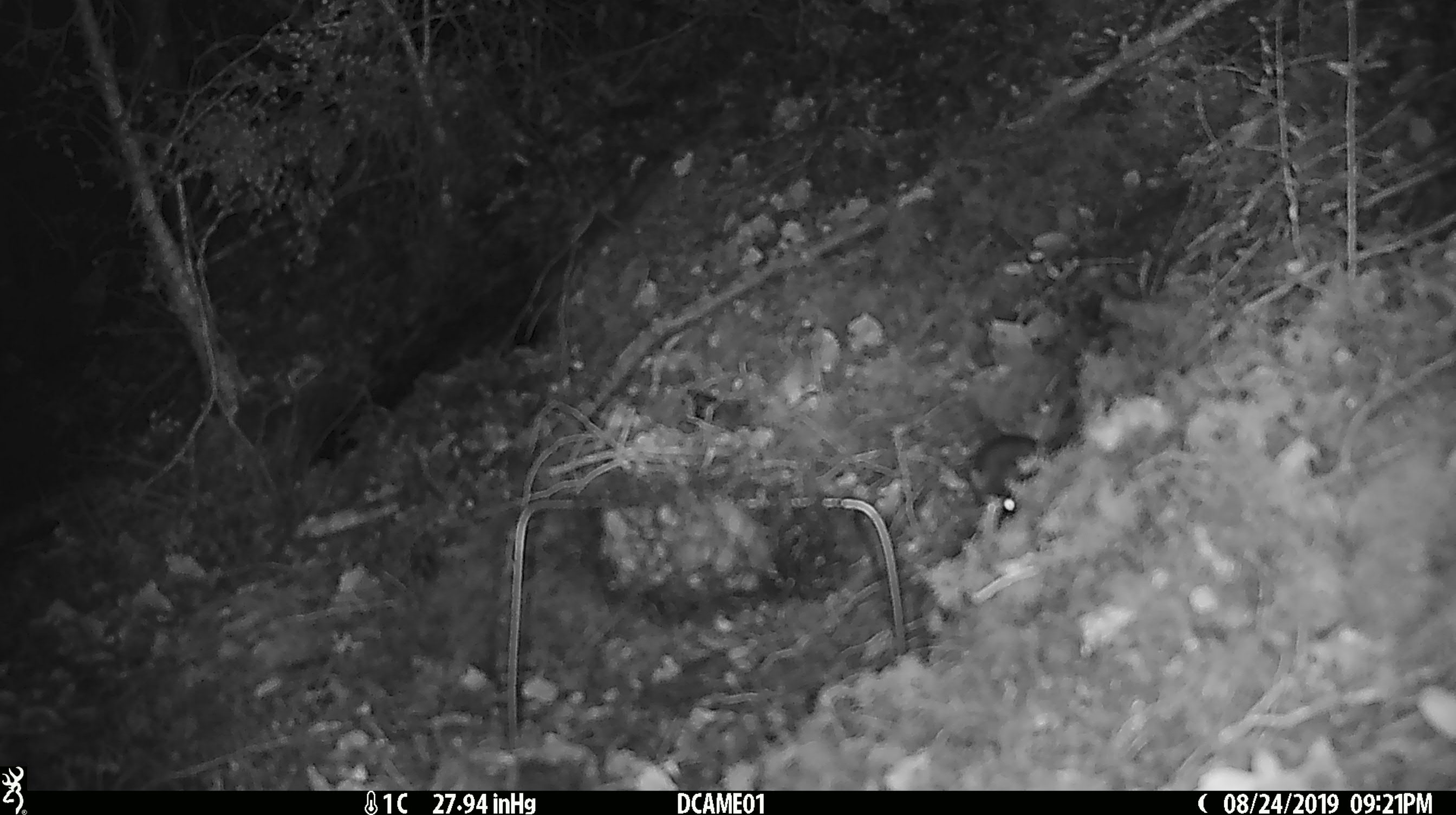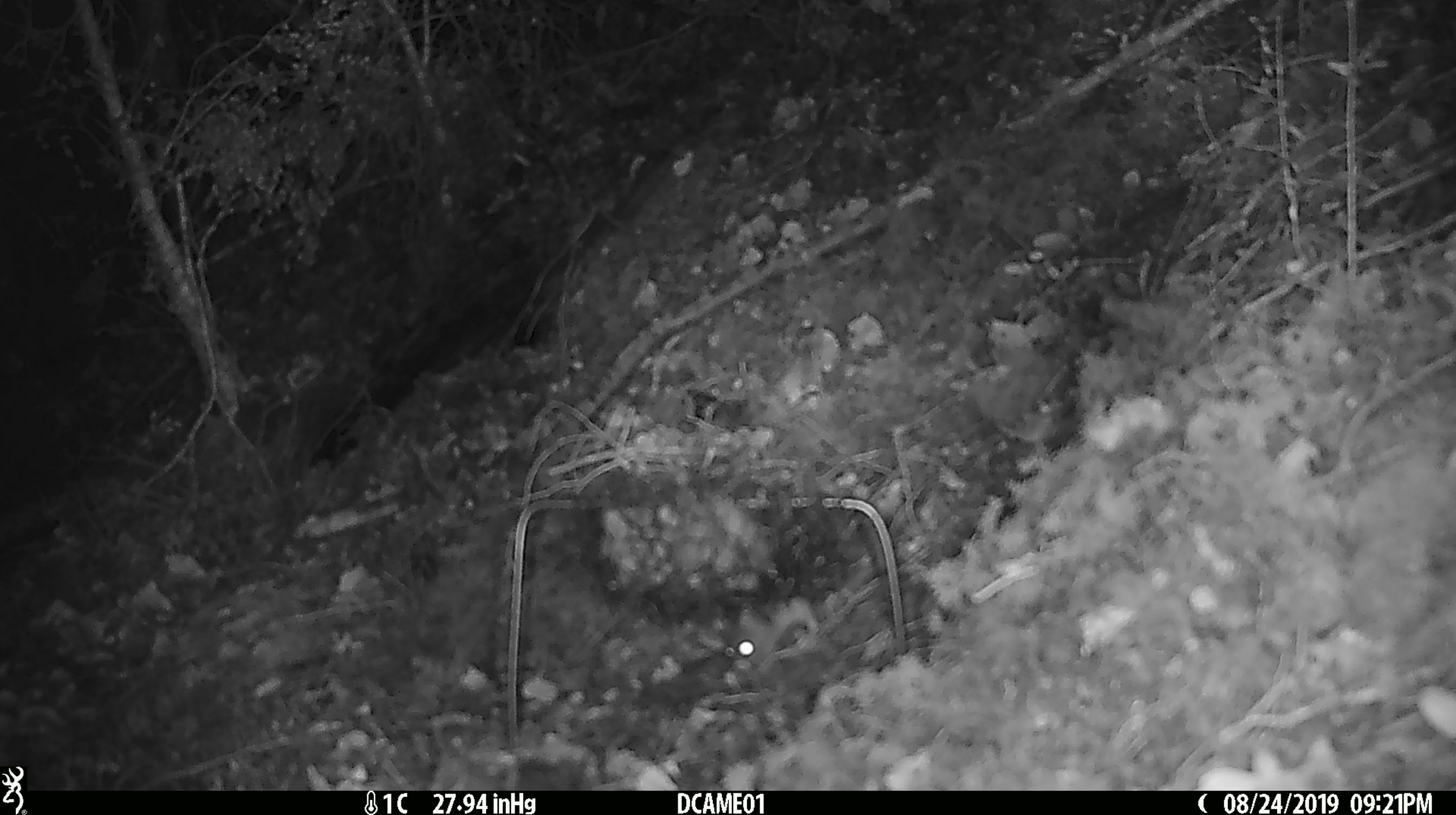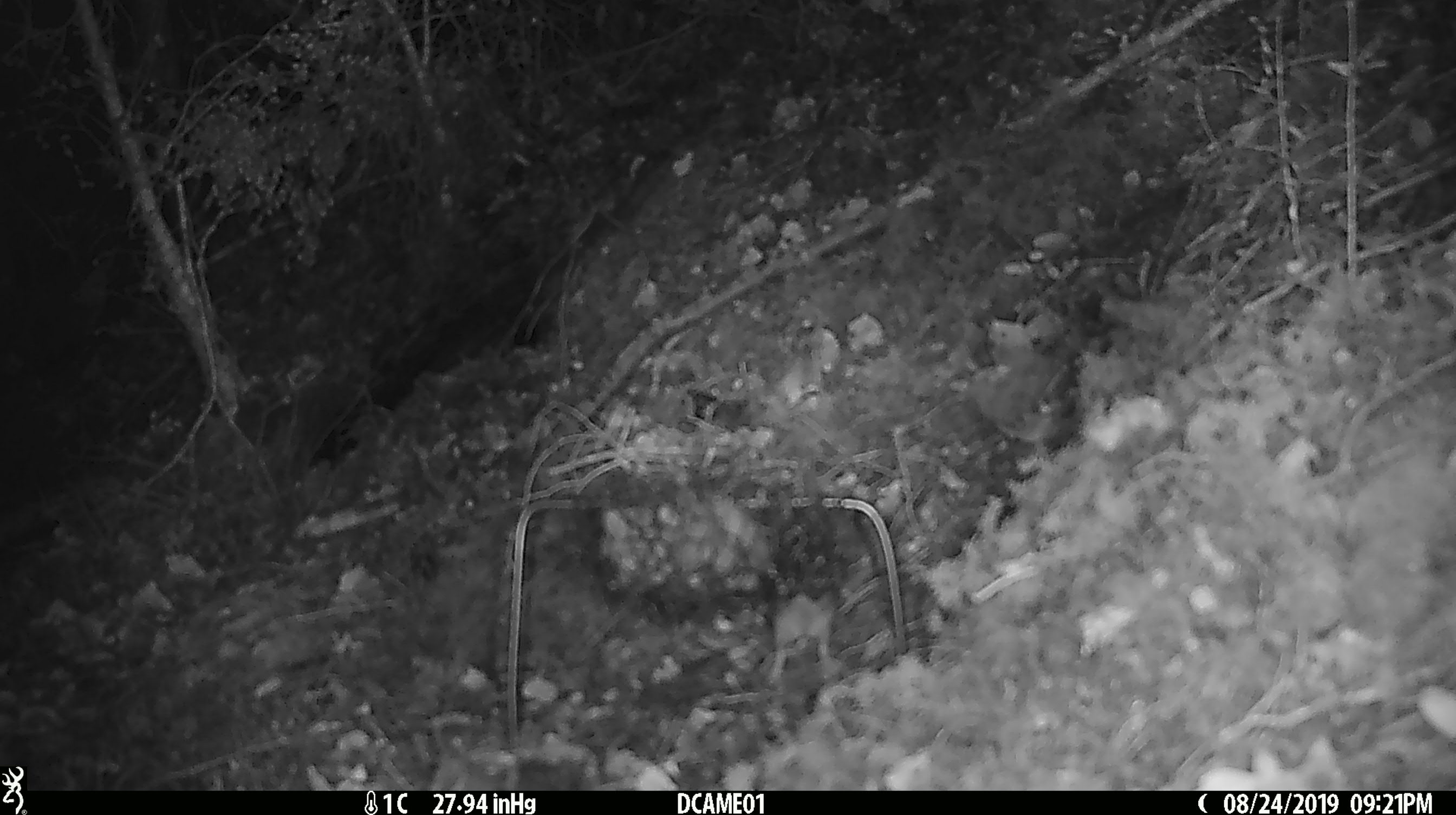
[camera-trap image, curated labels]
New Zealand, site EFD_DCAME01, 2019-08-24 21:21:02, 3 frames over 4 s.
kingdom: Animalia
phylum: Chordata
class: Mammalia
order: Rodentia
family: Muridae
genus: Mus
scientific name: Mus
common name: mouse